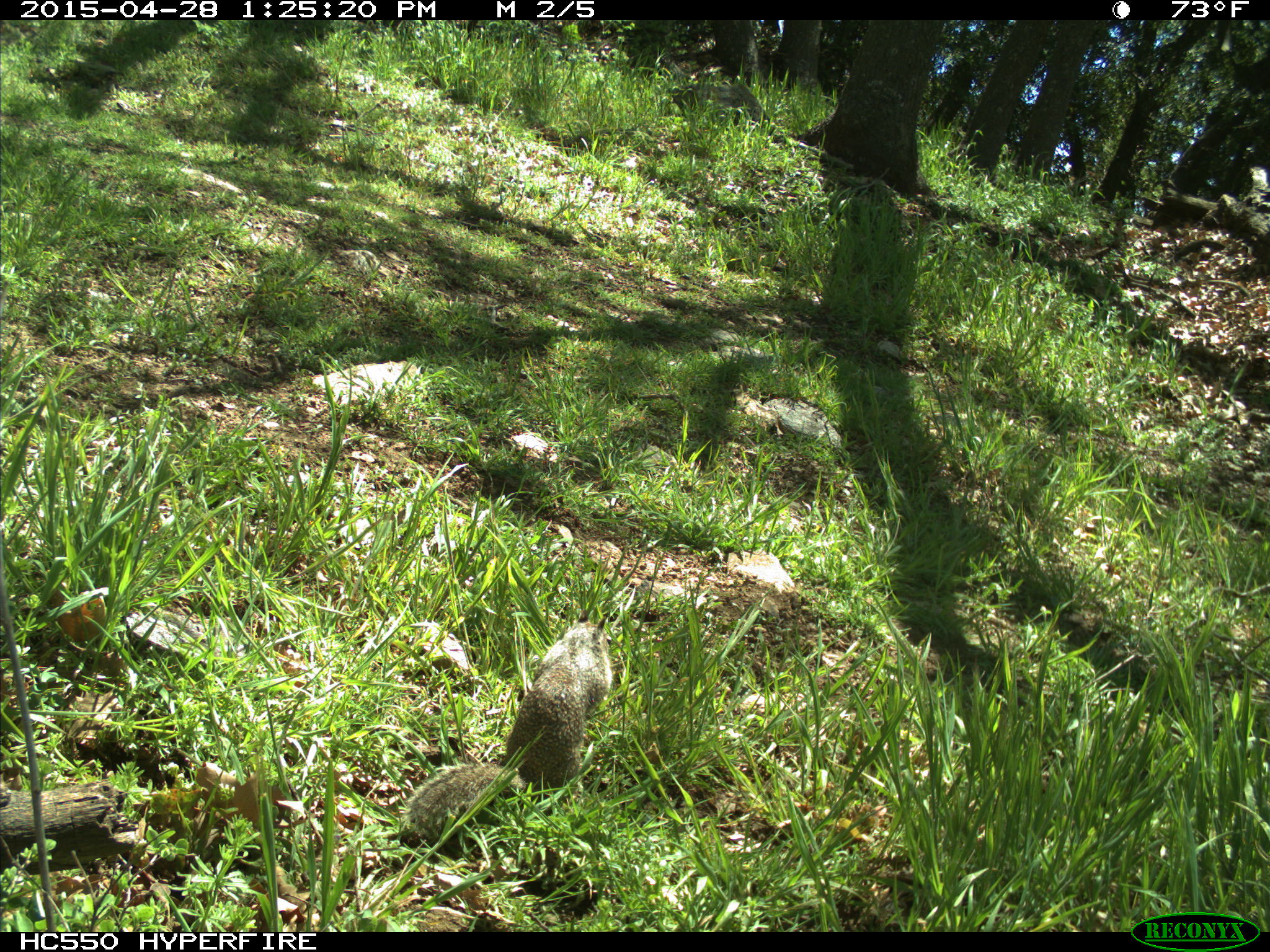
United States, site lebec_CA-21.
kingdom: Animalia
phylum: Chordata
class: Mammalia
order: Rodentia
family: Sciuridae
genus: Otospermophilus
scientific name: Otospermophilus beecheyi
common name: california ground squirrel